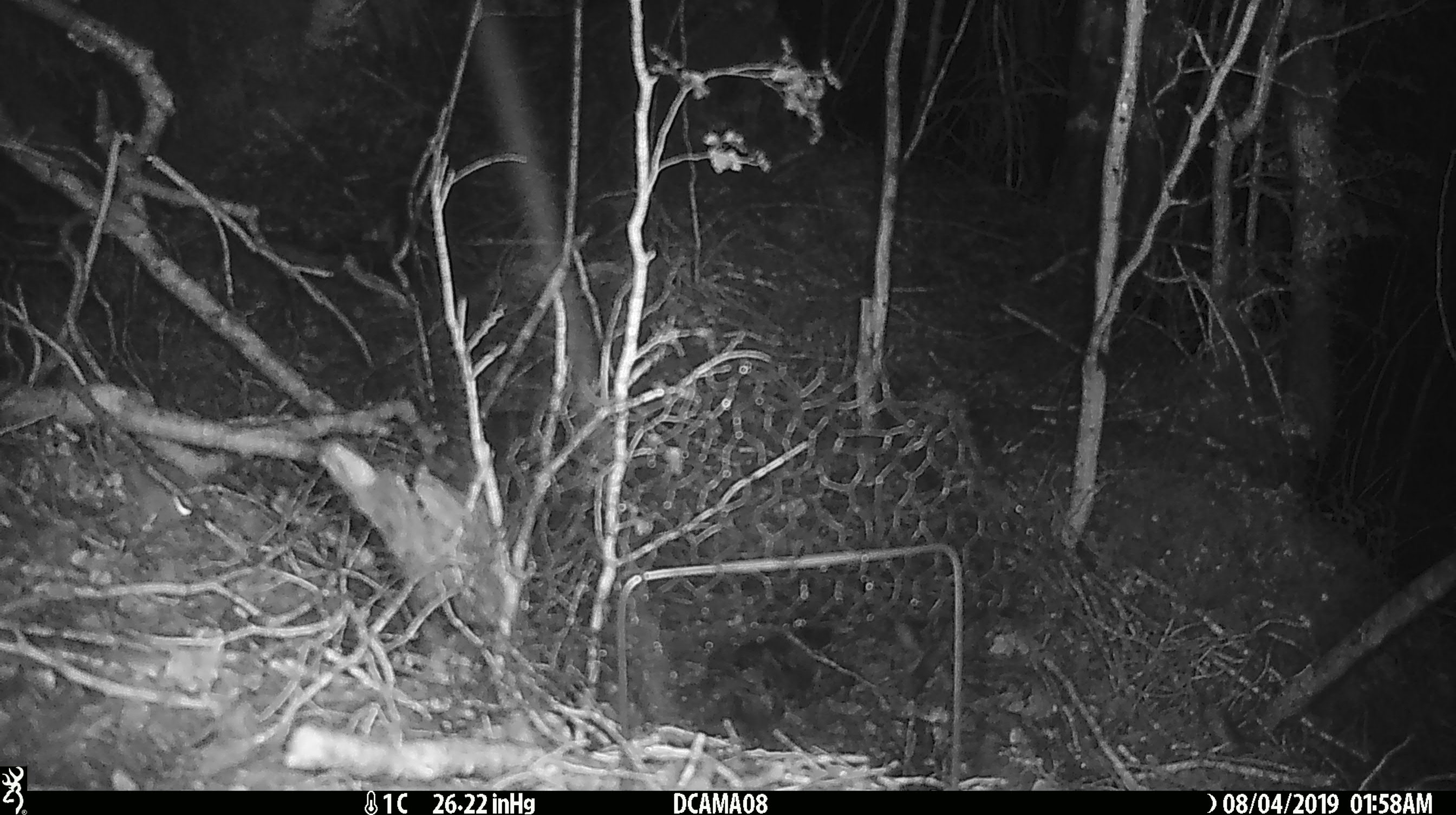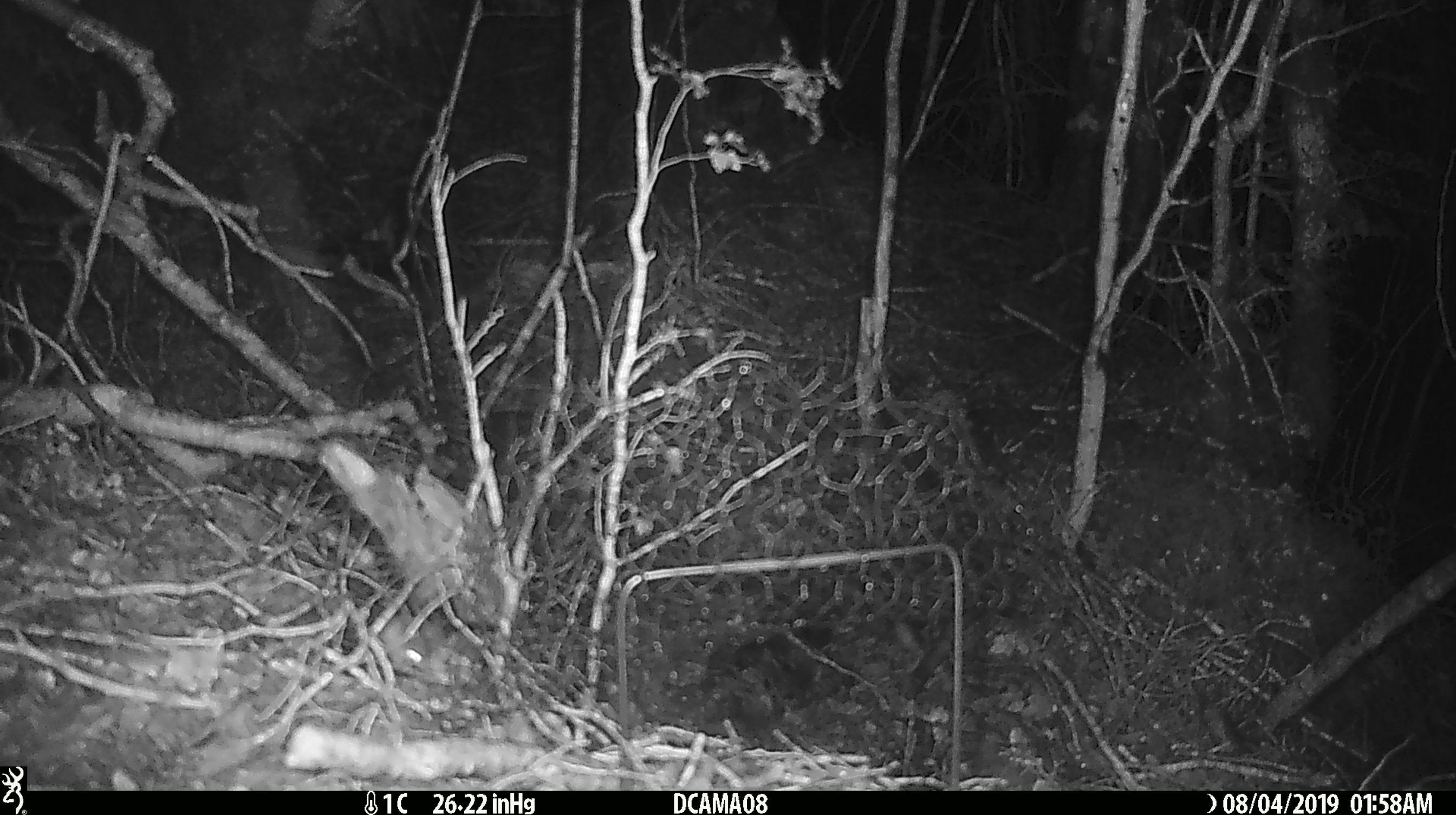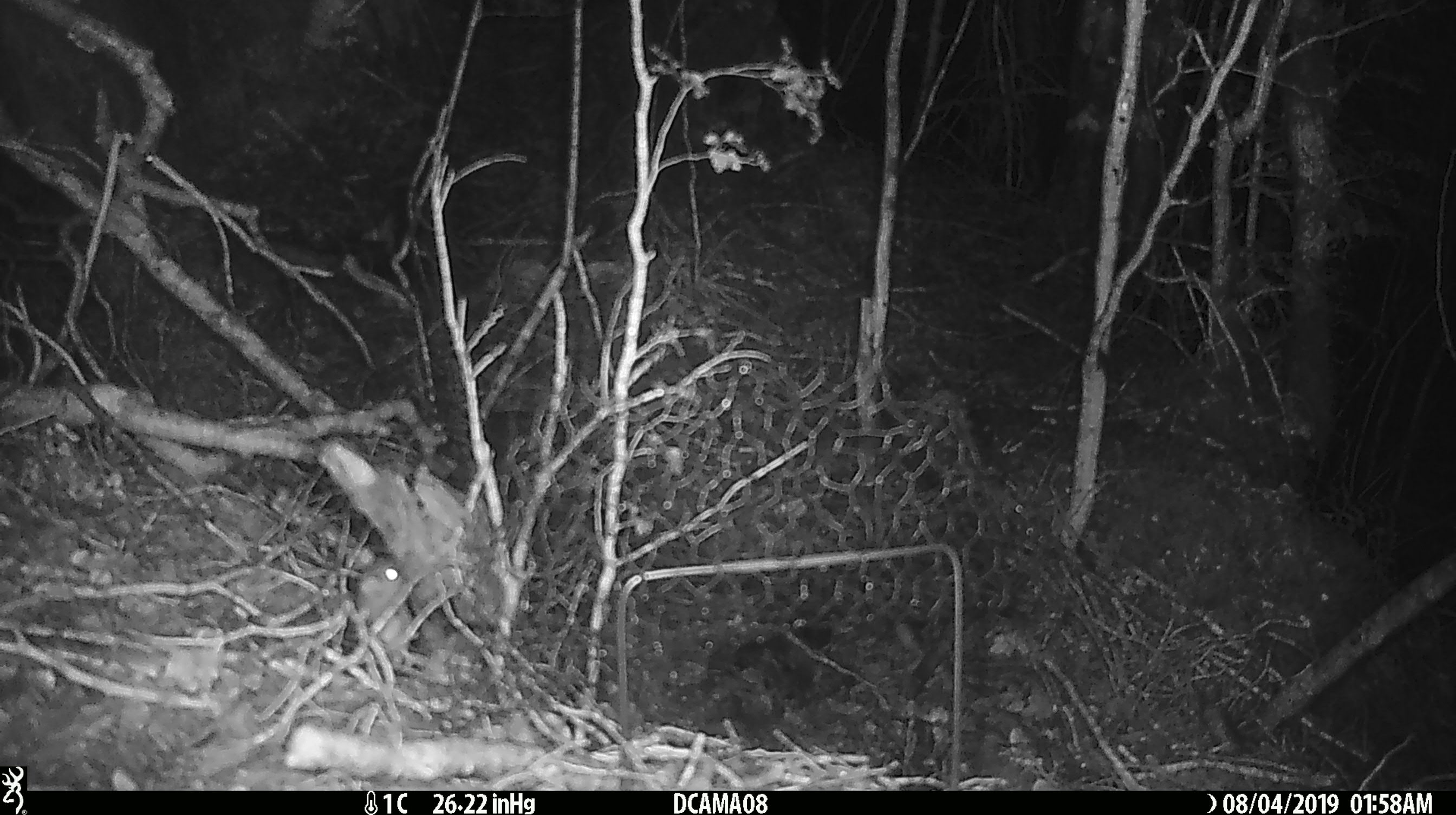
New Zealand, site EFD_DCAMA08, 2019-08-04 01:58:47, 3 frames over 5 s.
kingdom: Animalia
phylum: Chordata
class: Mammalia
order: Rodentia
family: Muridae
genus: Mus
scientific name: Mus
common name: mouse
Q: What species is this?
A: Mouse (Mus).